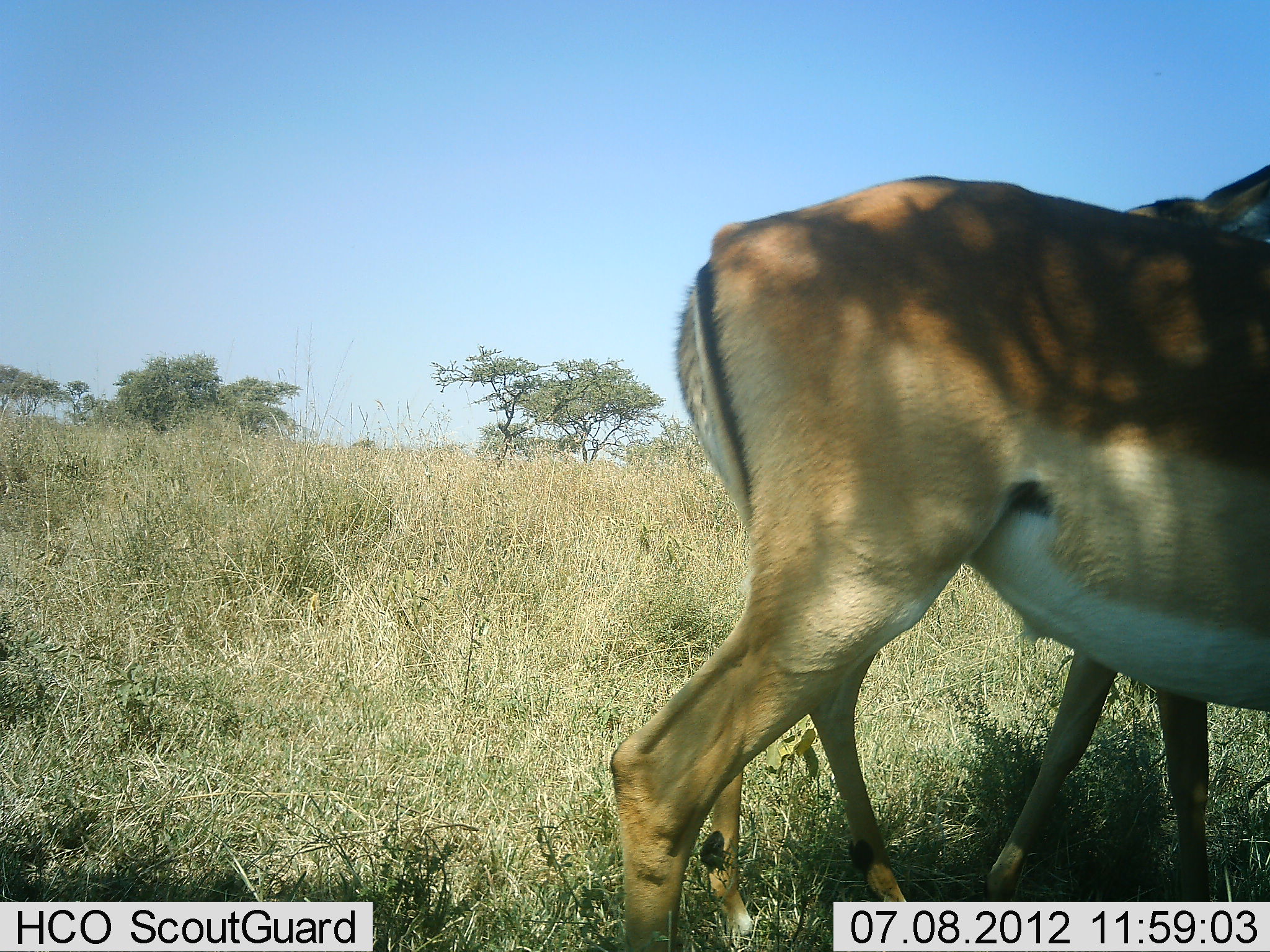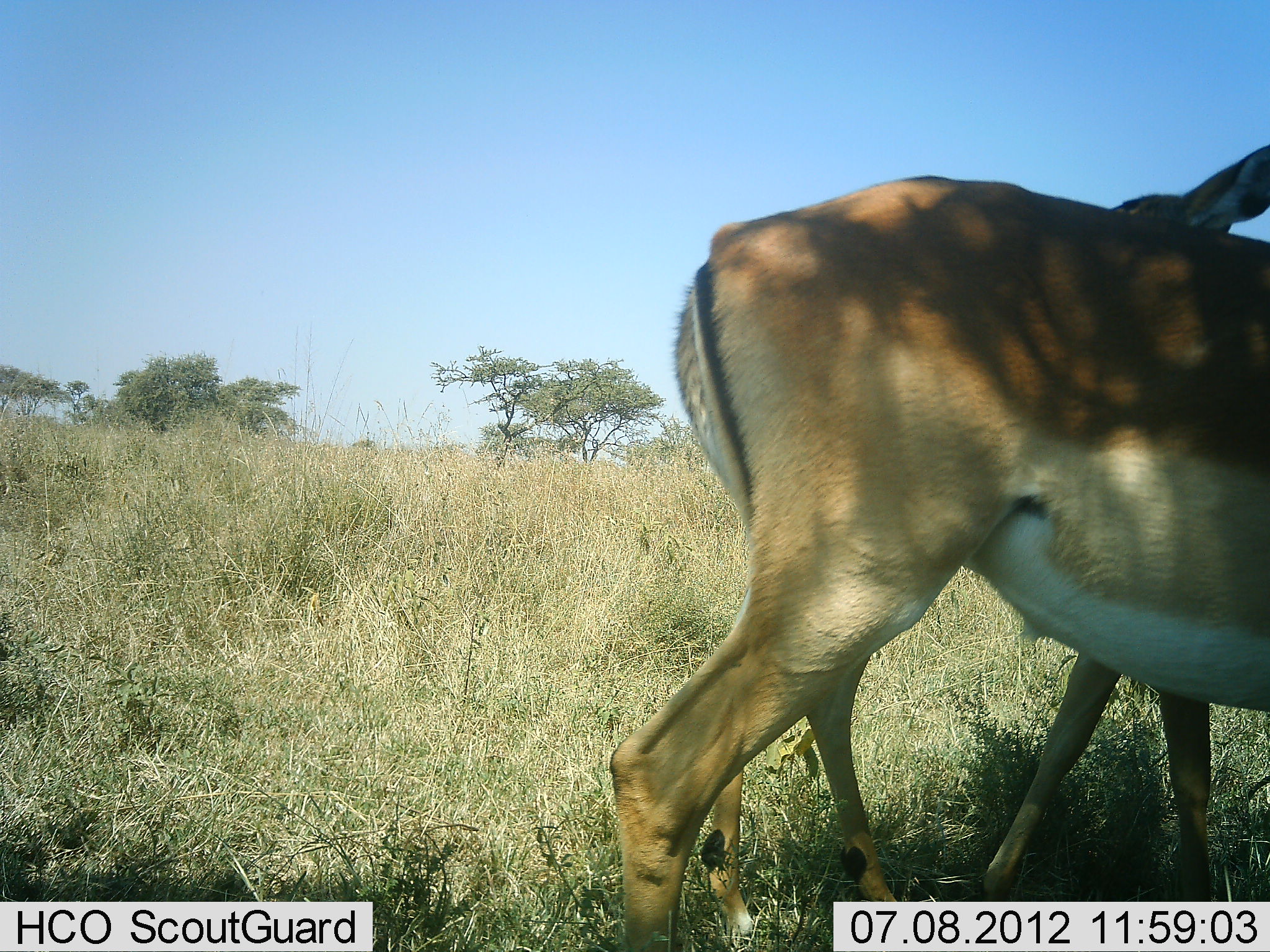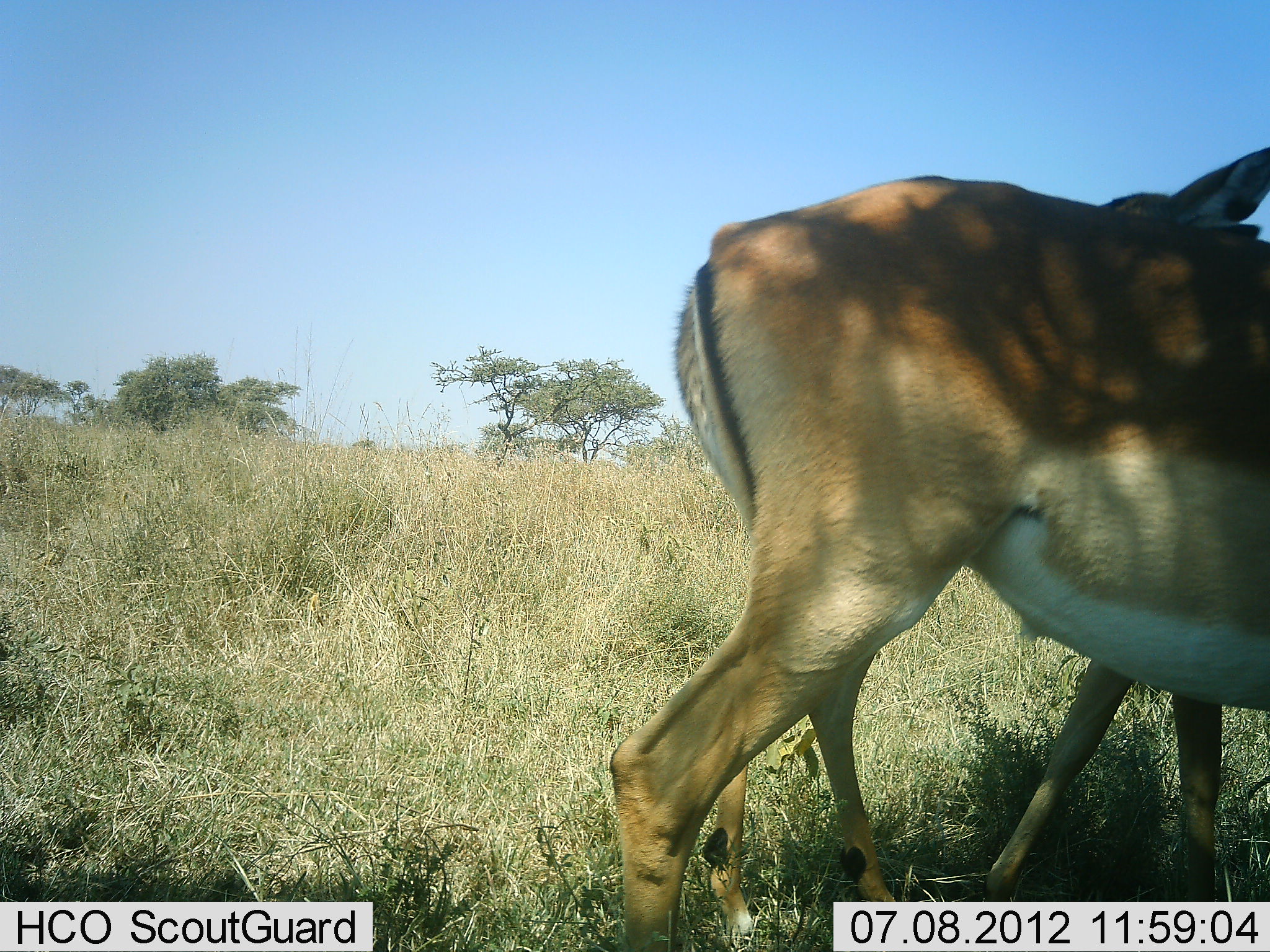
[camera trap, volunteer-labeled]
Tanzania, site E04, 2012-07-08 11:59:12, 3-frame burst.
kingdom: Animalia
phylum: Chordata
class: Mammalia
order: Artiodactyla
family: Bovidae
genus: Aepyceros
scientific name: Aepyceros melampus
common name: impala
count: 2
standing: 100%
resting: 0%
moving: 0%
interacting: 0%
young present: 20%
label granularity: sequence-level